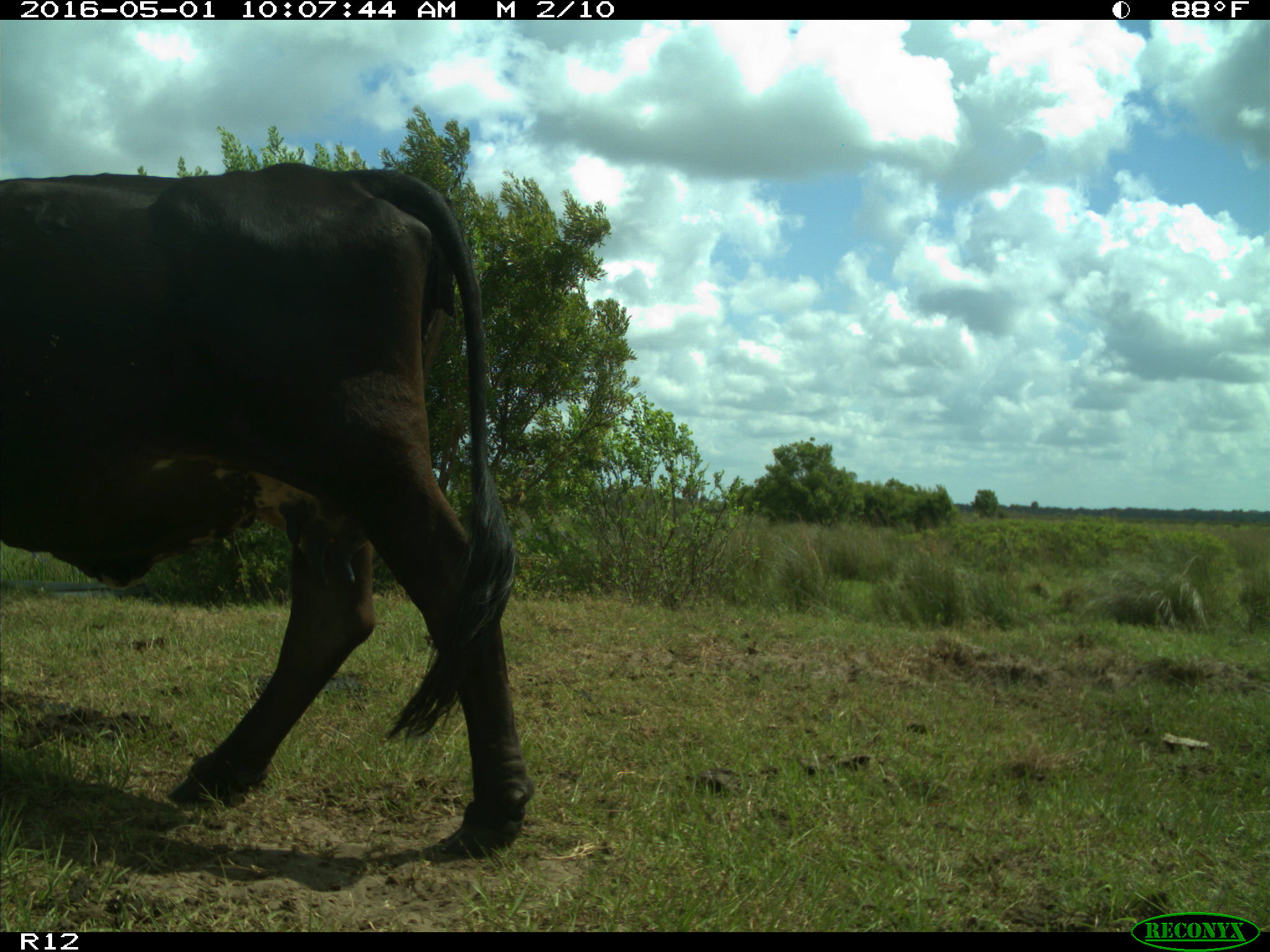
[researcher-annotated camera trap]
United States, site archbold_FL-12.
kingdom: Animalia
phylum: Chordata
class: Mammalia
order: Artiodactyla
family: Bovidae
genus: Bos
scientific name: Bos taurus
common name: domestic cow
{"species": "Bos taurus (domestic cow)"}